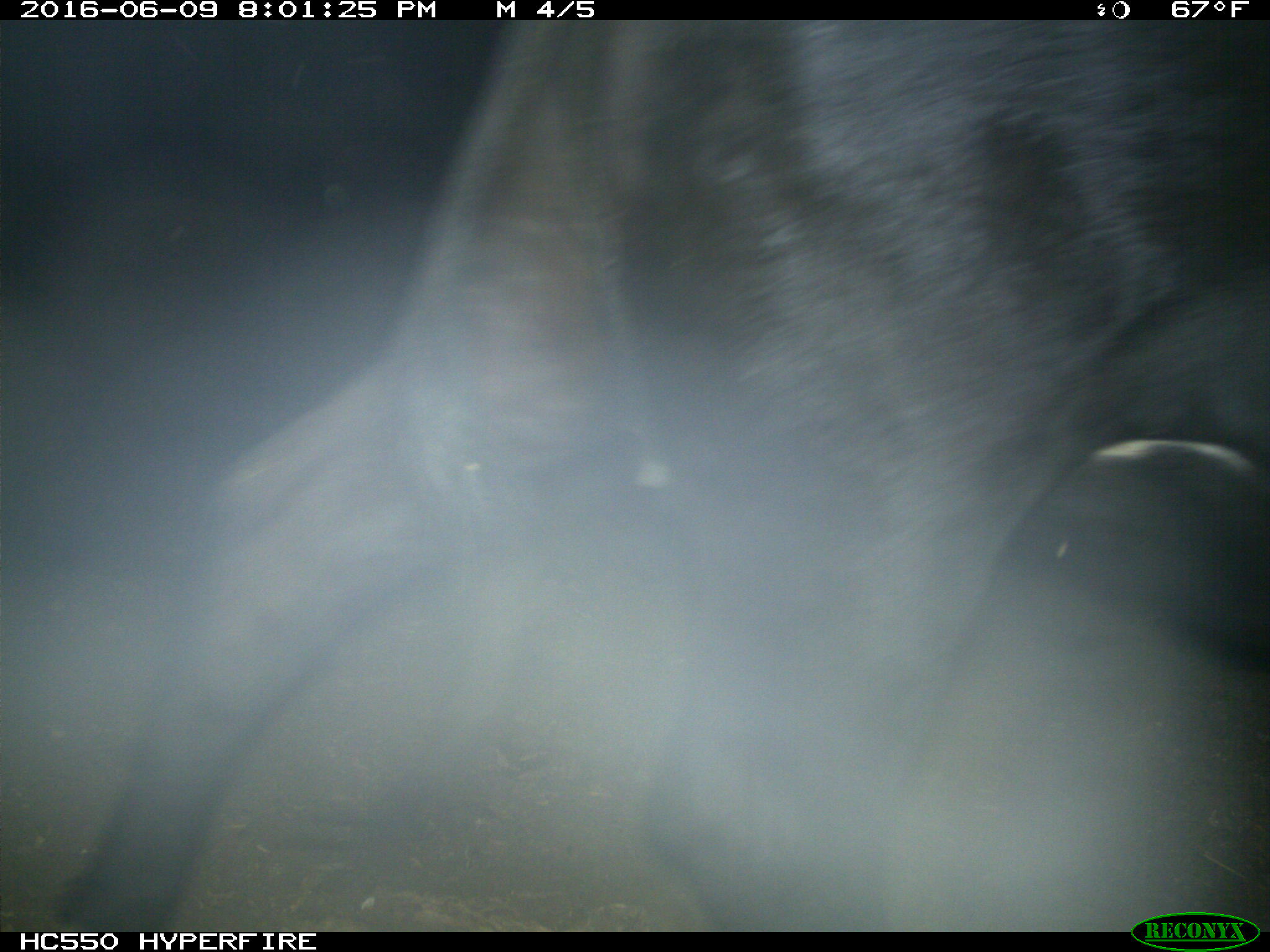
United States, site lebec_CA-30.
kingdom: Animalia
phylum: Chordata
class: Mammalia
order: Artiodactyla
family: Bovidae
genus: Bos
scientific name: Bos taurus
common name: domestic cow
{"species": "Bos taurus (domestic cow)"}